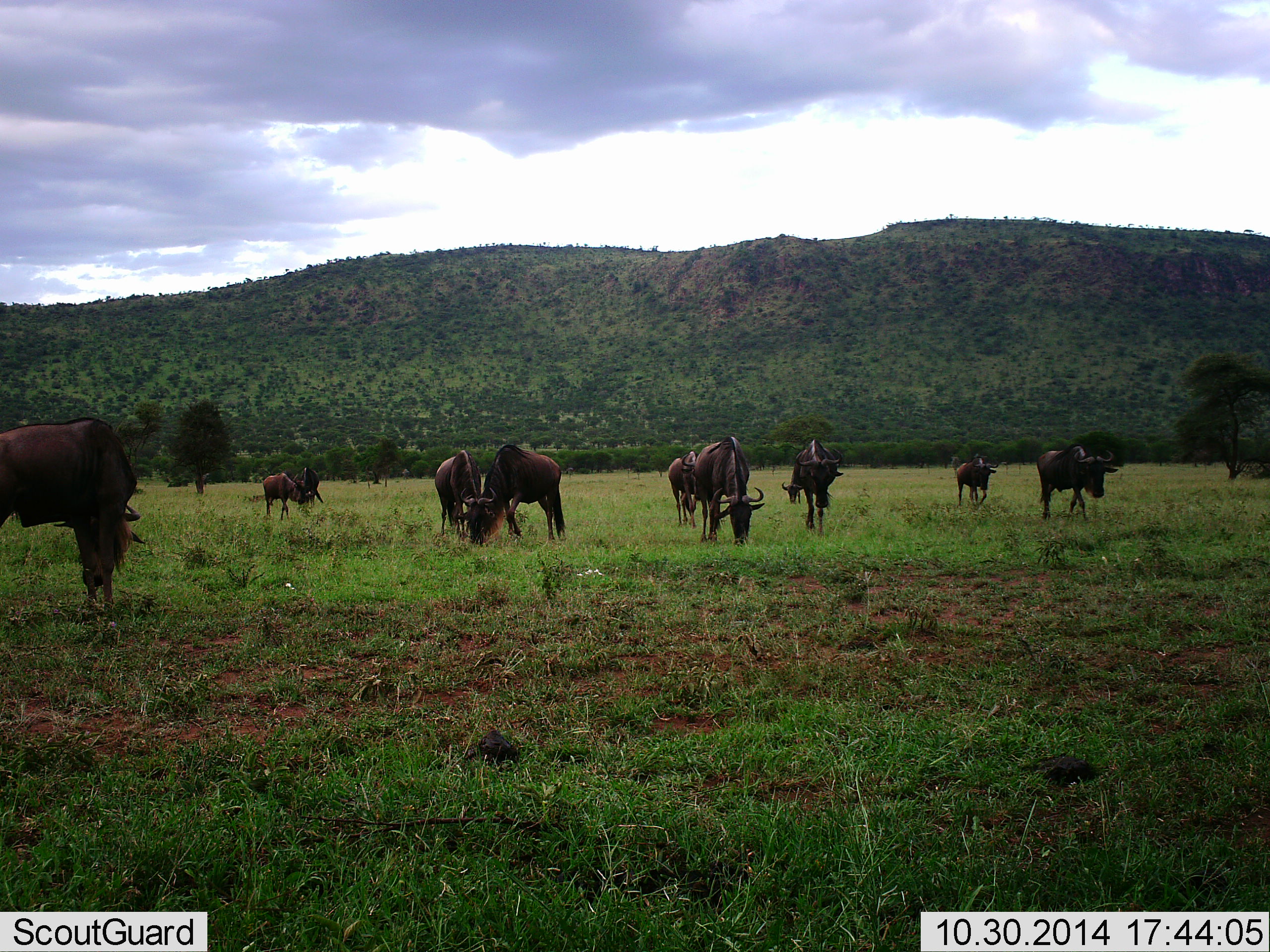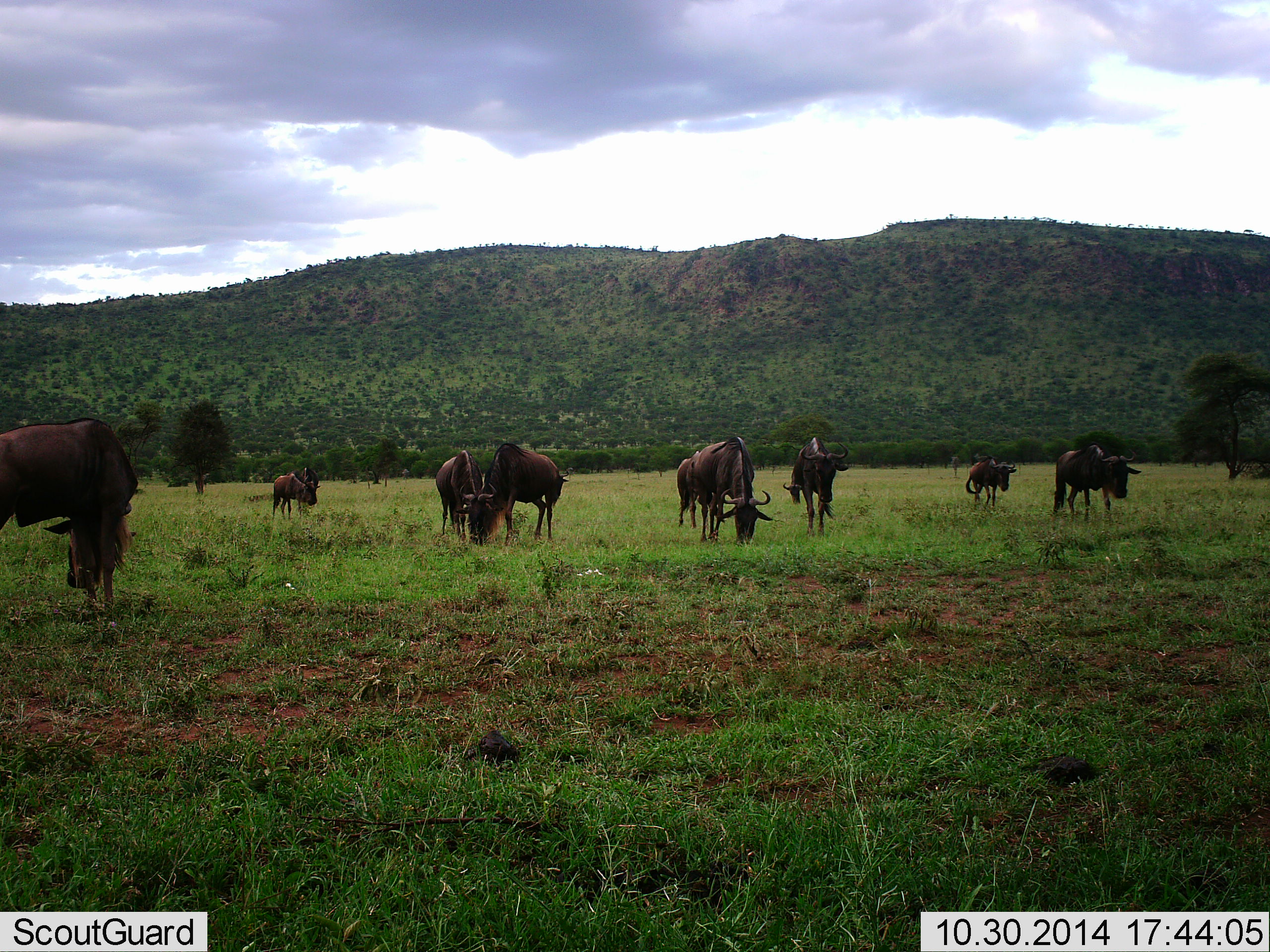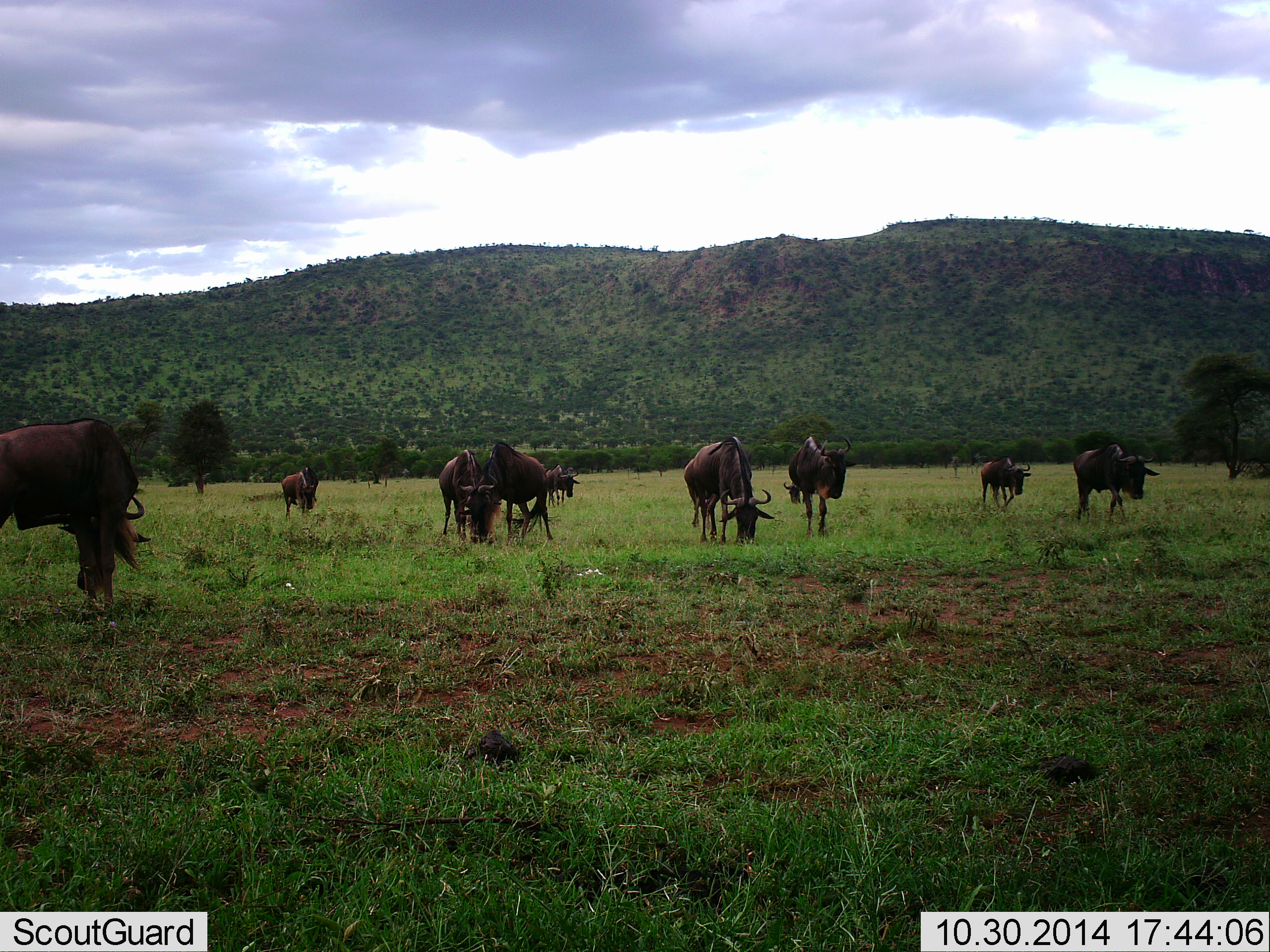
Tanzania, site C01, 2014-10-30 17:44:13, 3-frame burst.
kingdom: Animalia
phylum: Chordata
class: Mammalia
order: Artiodactyla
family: Bovidae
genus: Connochaetes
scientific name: Connochaetes taurinus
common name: blue wildebeest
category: wildebeest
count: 11-50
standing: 40%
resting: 10%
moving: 60%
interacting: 0%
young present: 10%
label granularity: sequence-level